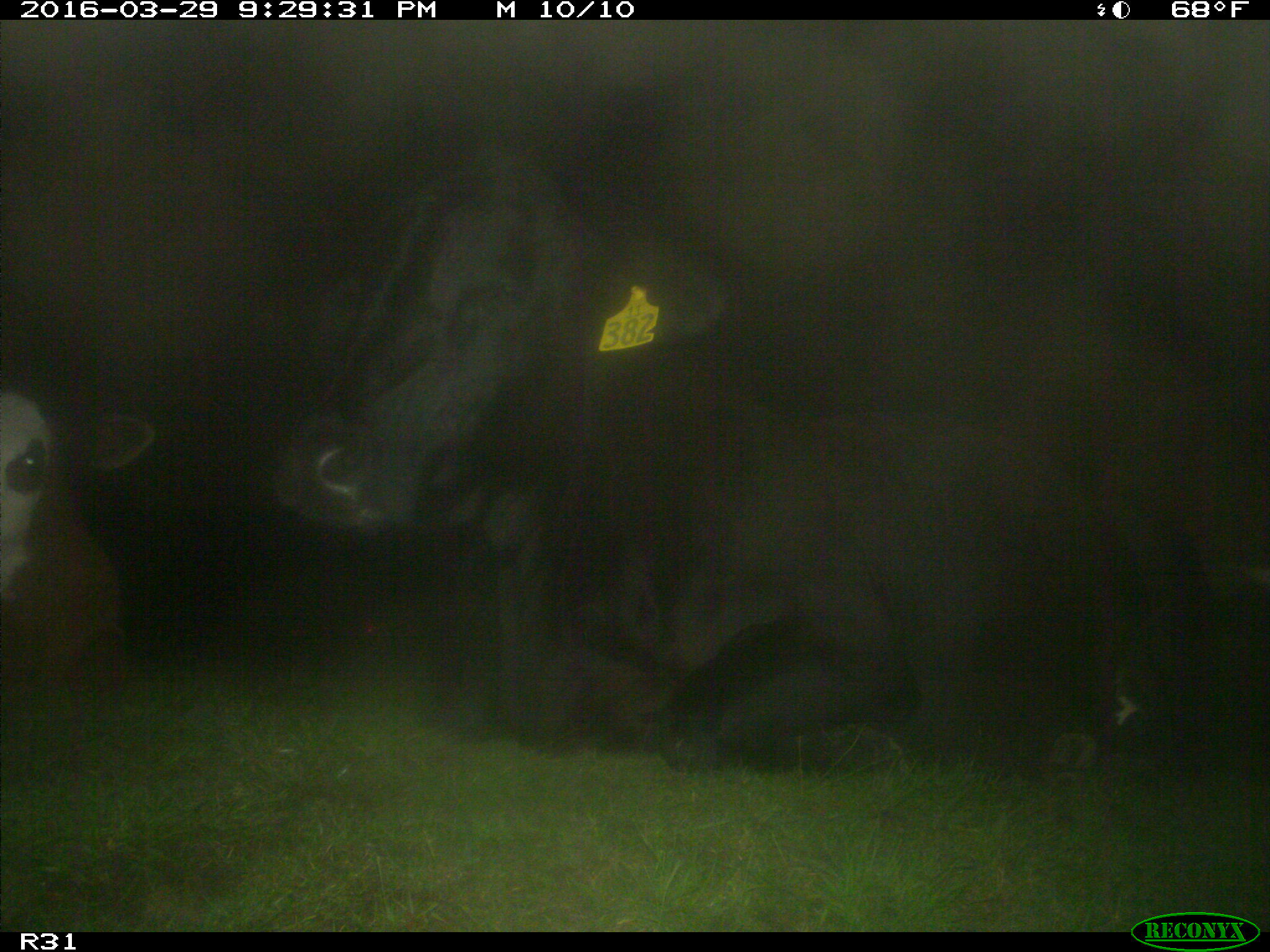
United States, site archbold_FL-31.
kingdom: Animalia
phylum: Chordata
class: Mammalia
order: Artiodactyla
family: Bovidae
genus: Bos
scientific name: Bos taurus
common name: domestic cow